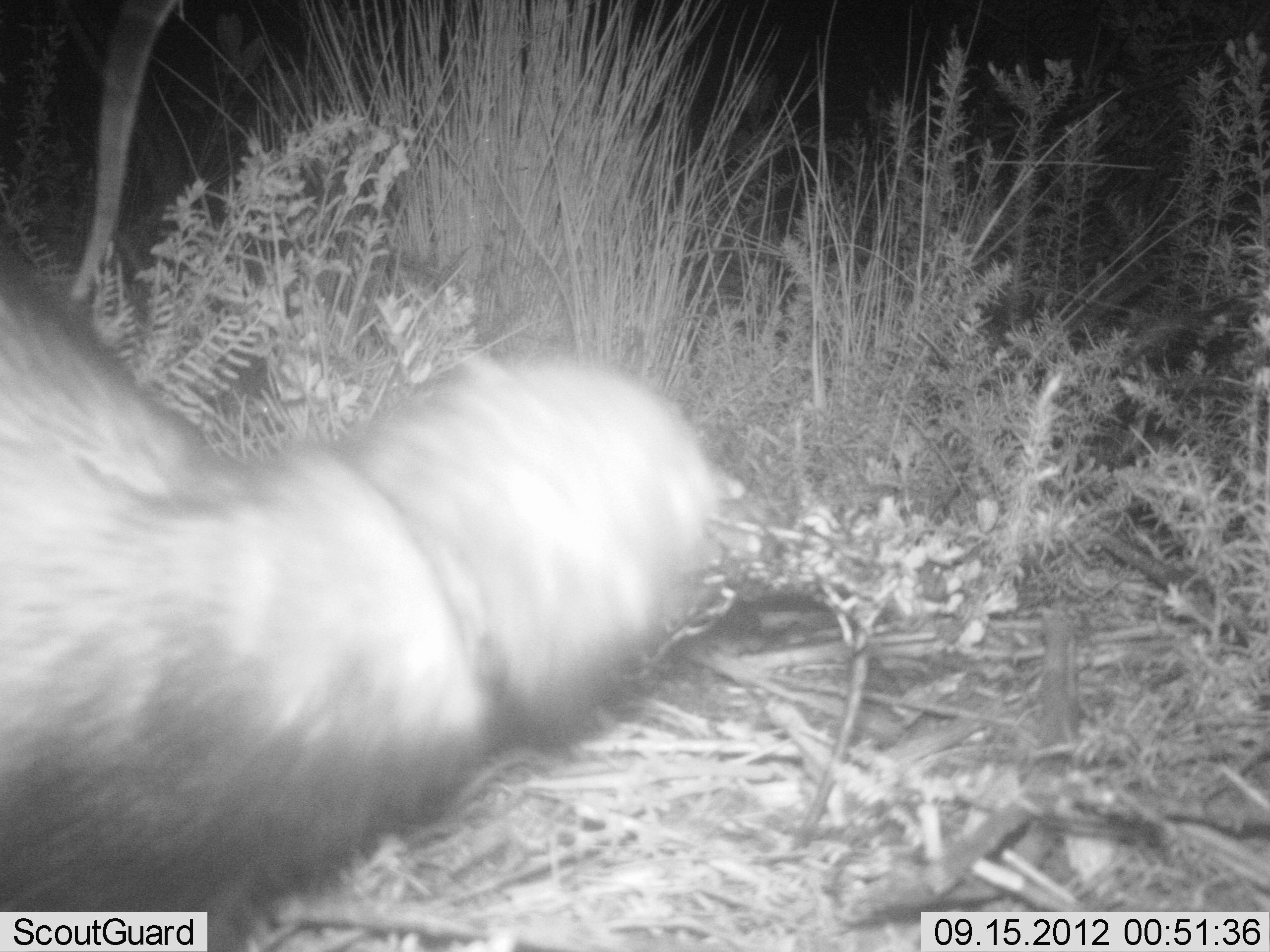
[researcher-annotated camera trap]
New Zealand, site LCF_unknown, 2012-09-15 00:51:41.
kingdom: Animalia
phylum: Chordata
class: Mammalia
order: Carnivora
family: Mustelidae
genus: Mustela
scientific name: Mustela furo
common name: ferret